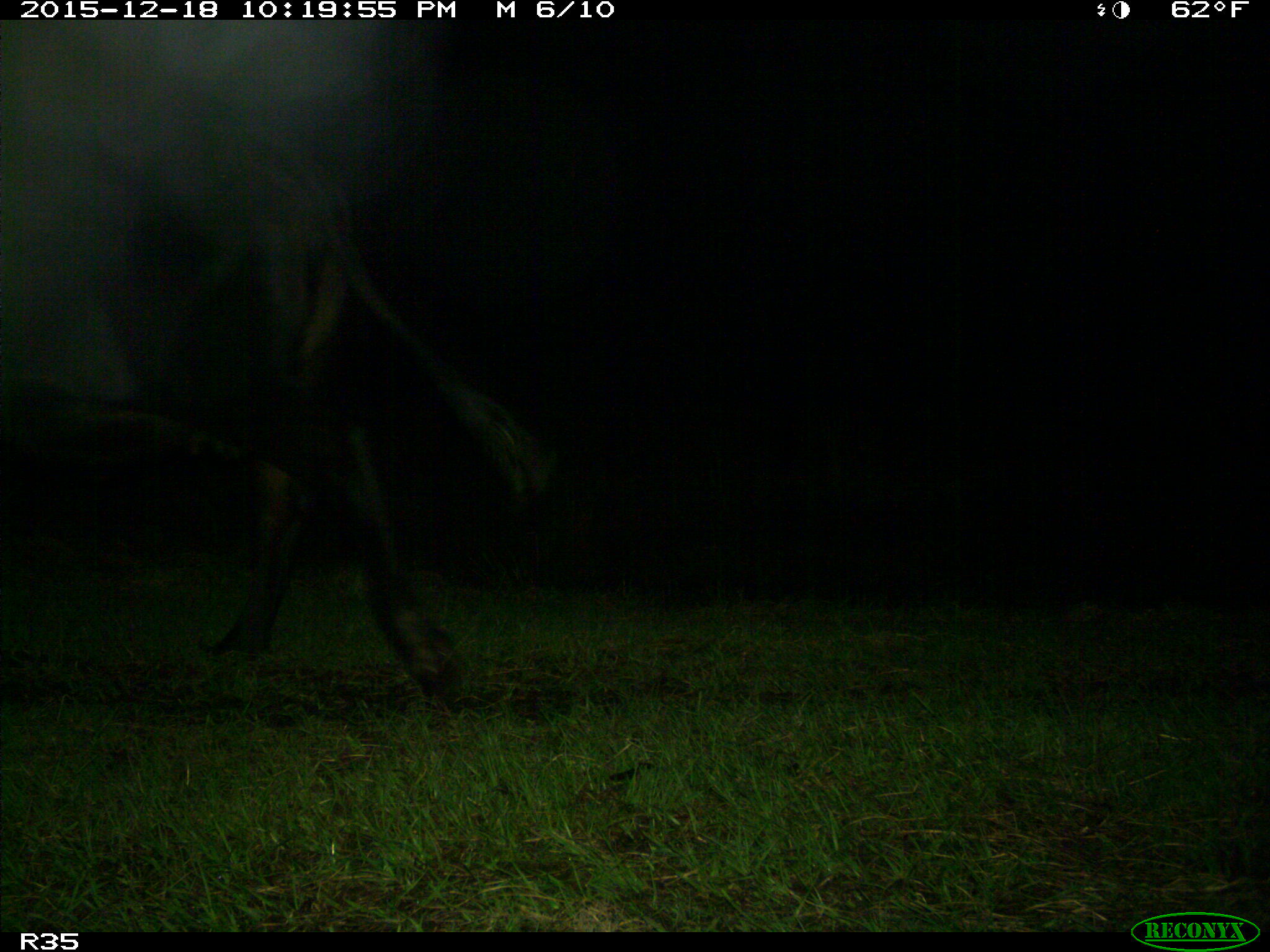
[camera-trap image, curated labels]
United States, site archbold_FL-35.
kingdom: Animalia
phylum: Chordata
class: Mammalia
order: Artiodactyla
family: Bovidae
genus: Bos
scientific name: Bos taurus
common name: domestic cow